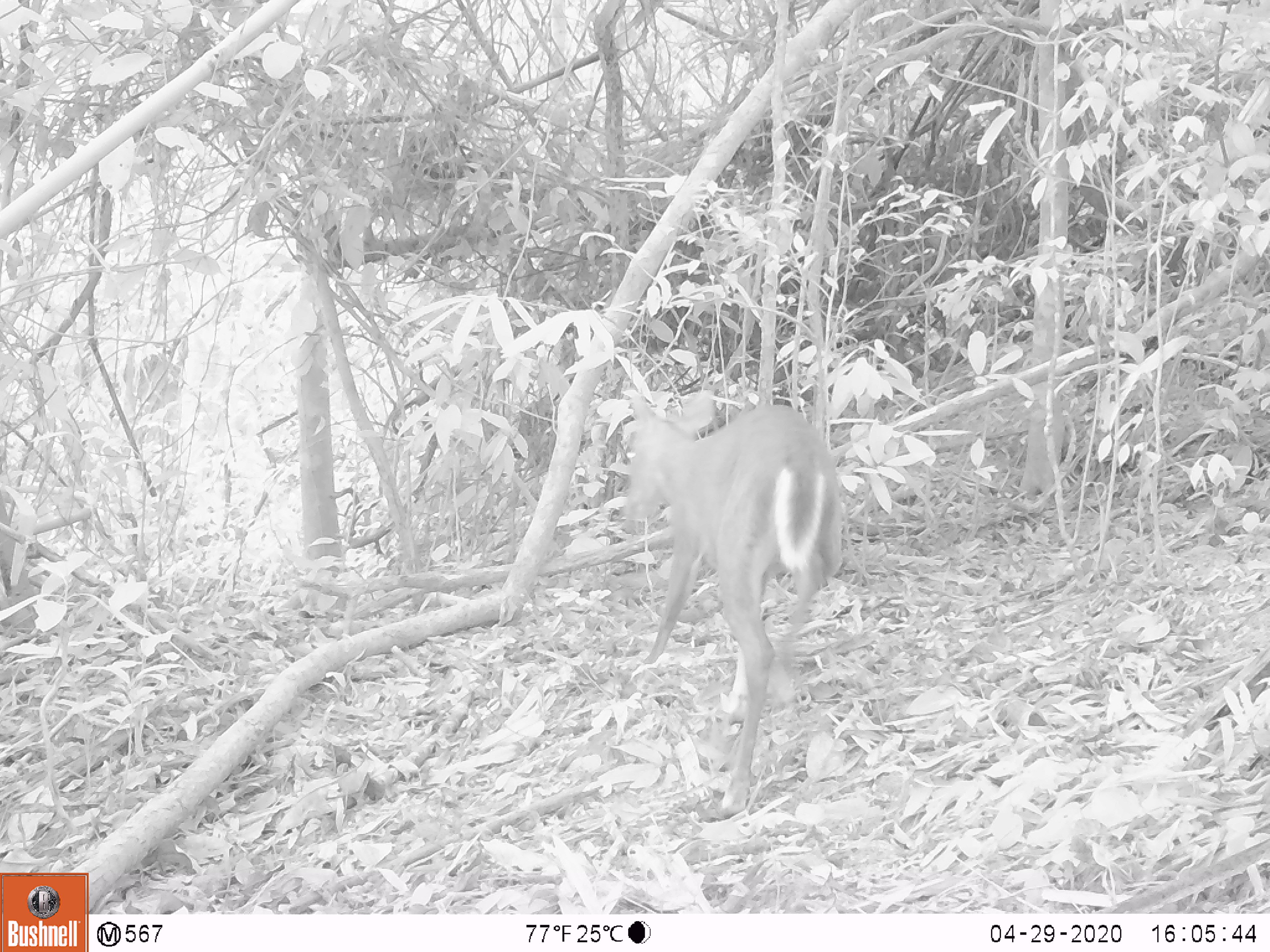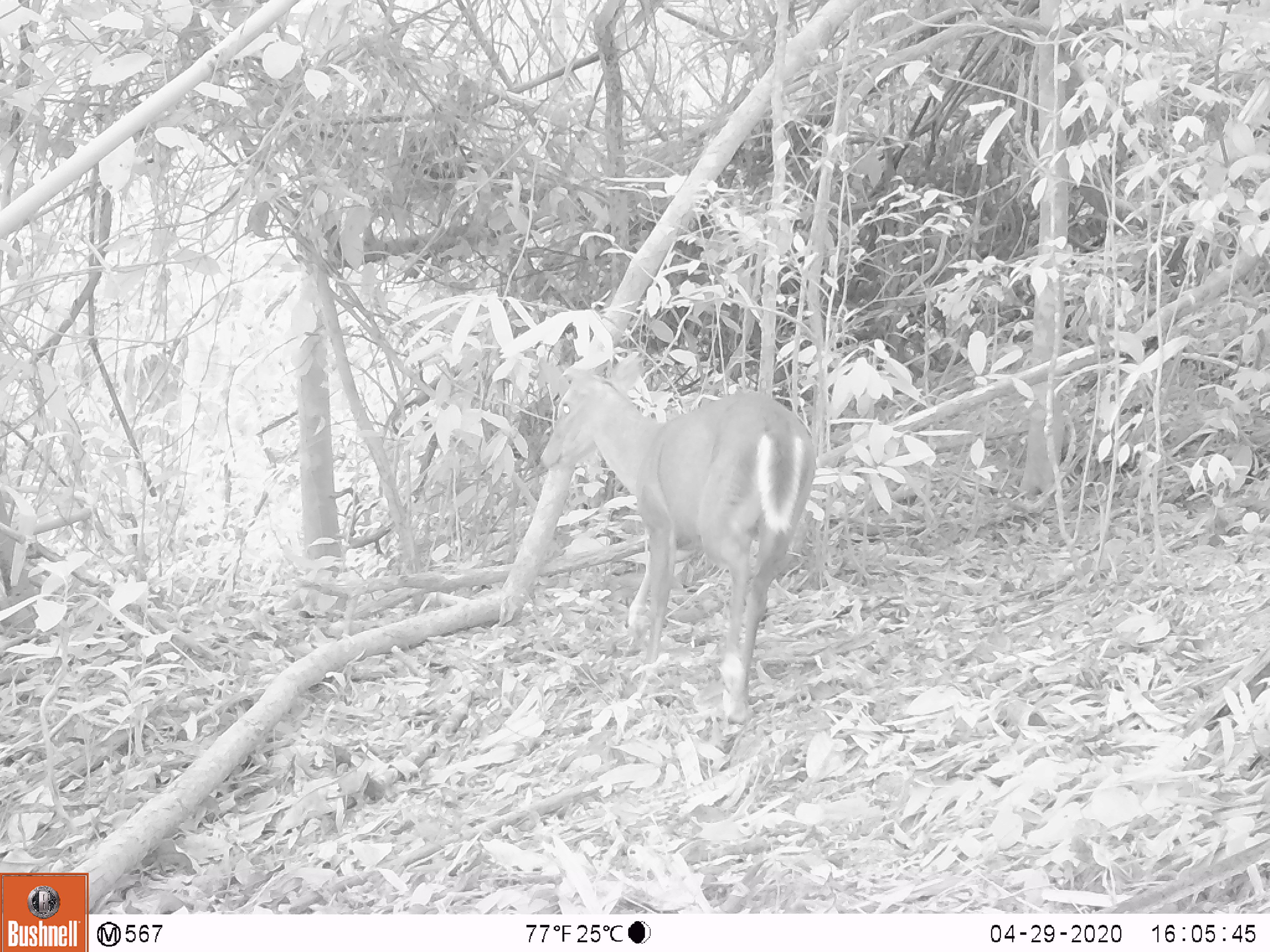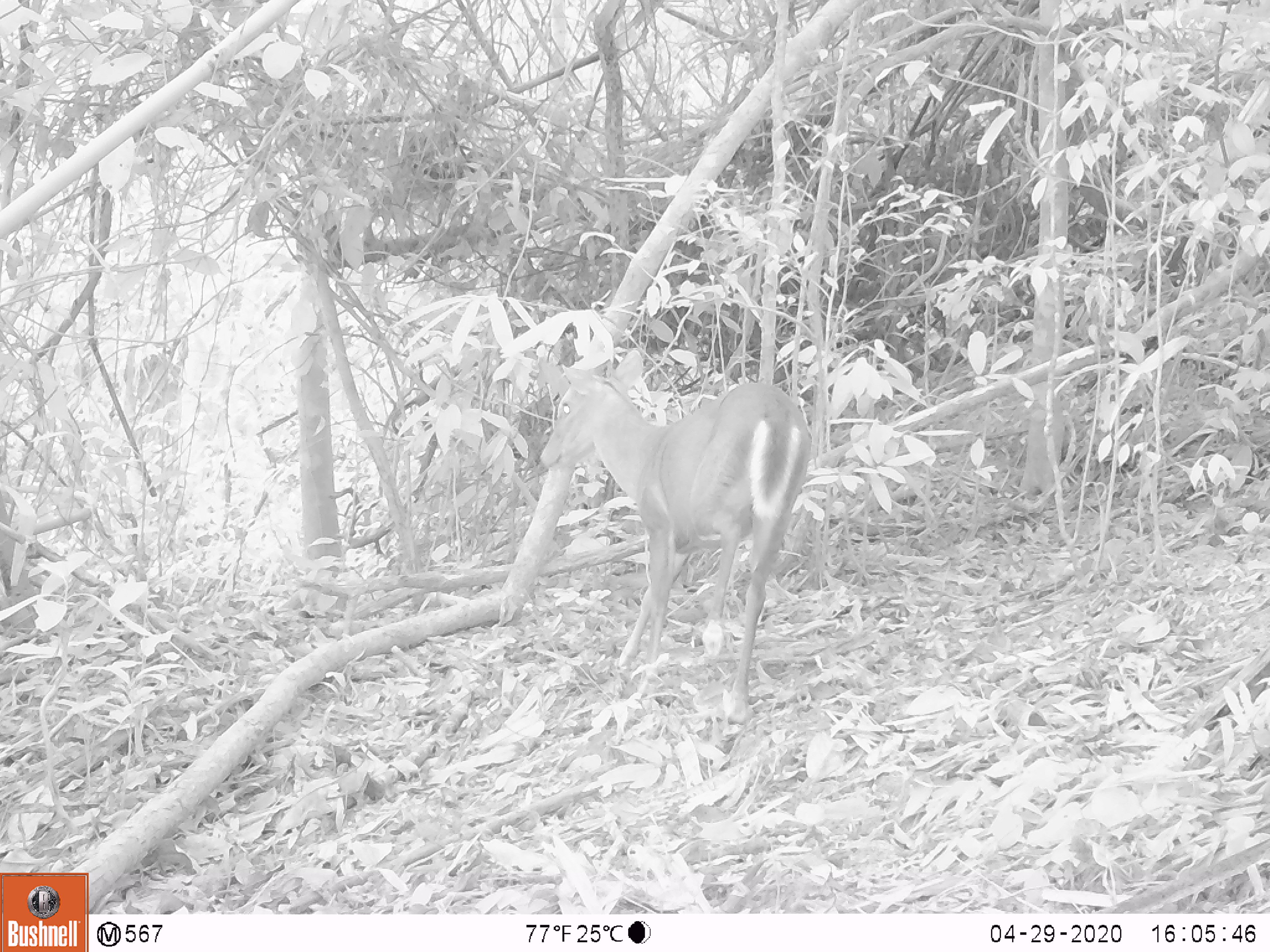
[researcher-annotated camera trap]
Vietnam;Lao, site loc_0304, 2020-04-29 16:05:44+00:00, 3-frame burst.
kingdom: Animalia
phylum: Chordata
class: Mammalia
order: Artiodactyla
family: Cervidae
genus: Muntiacus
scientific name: Muntiacus rooseveltorum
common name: roosevelt's muntjac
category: roosevelts muntjac group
Roosevelts muntjac group (roosevelt's muntjac) (Muntiacus rooseveltorum). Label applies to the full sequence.